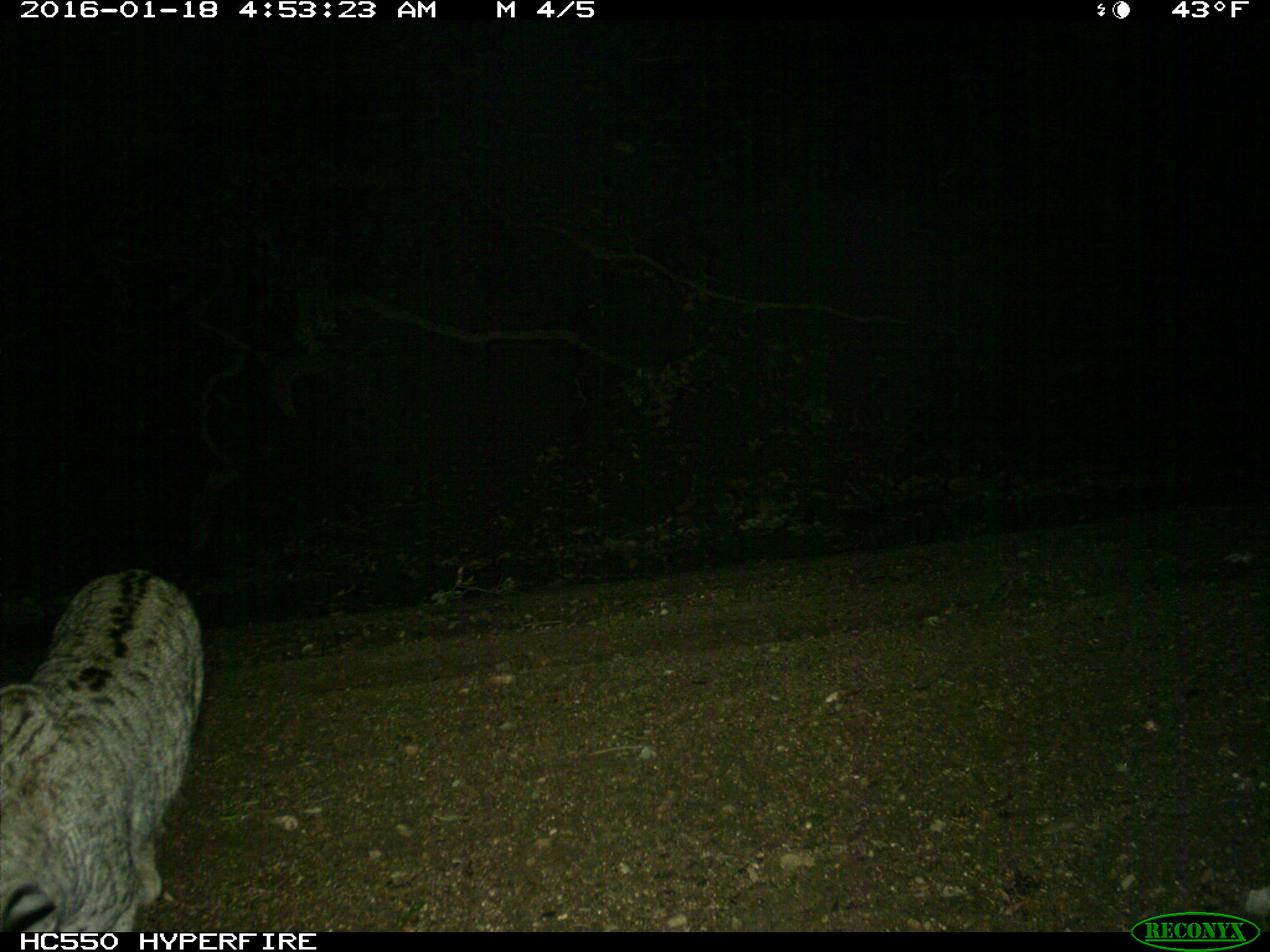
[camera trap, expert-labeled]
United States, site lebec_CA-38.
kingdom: Animalia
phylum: Chordata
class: Mammalia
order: Carnivora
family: Felidae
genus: Lynx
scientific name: Lynx rufus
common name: bobcat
Lynx rufus (bobcat).